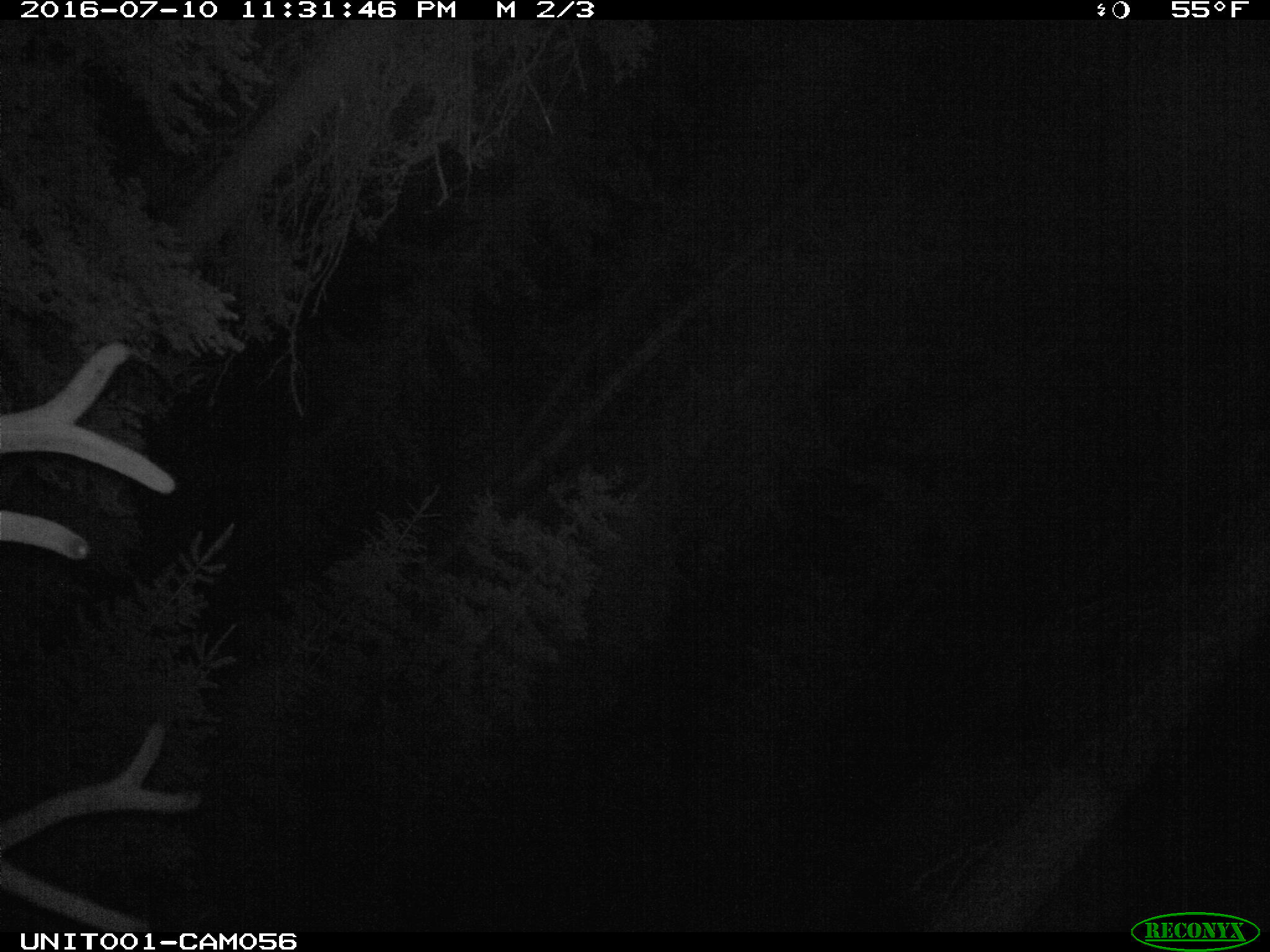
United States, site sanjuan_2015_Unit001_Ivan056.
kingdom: Animalia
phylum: Chordata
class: Mammalia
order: Artiodactyla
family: Cervidae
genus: Cervus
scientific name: Cervus elaphus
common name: red deer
Cervus elaphus (red deer).